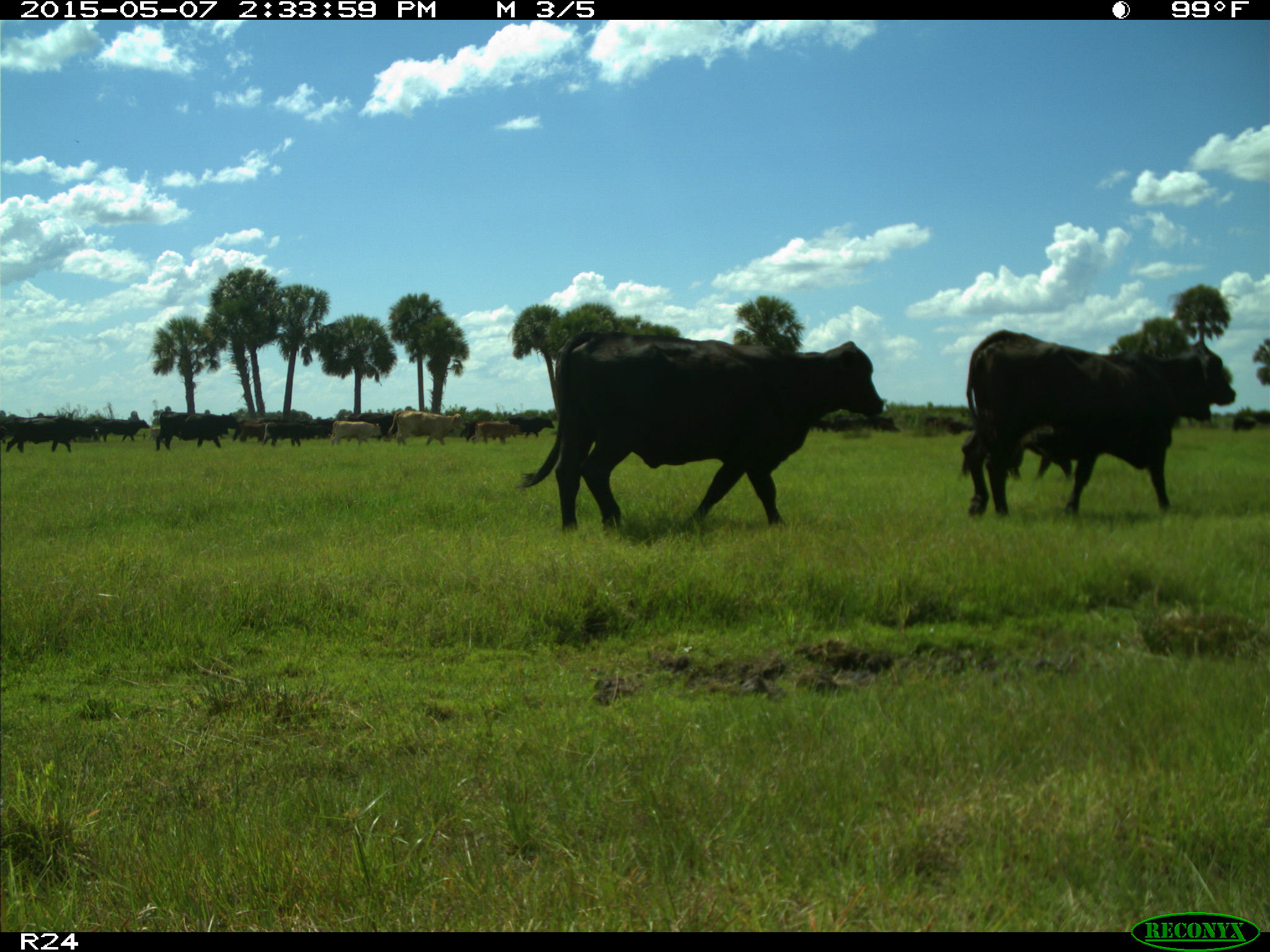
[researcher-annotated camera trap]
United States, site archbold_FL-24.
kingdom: Animalia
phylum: Chordata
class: Mammalia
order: Artiodactyla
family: Bovidae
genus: Bos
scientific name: Bos taurus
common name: domestic cow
Bos taurus (domestic cow).